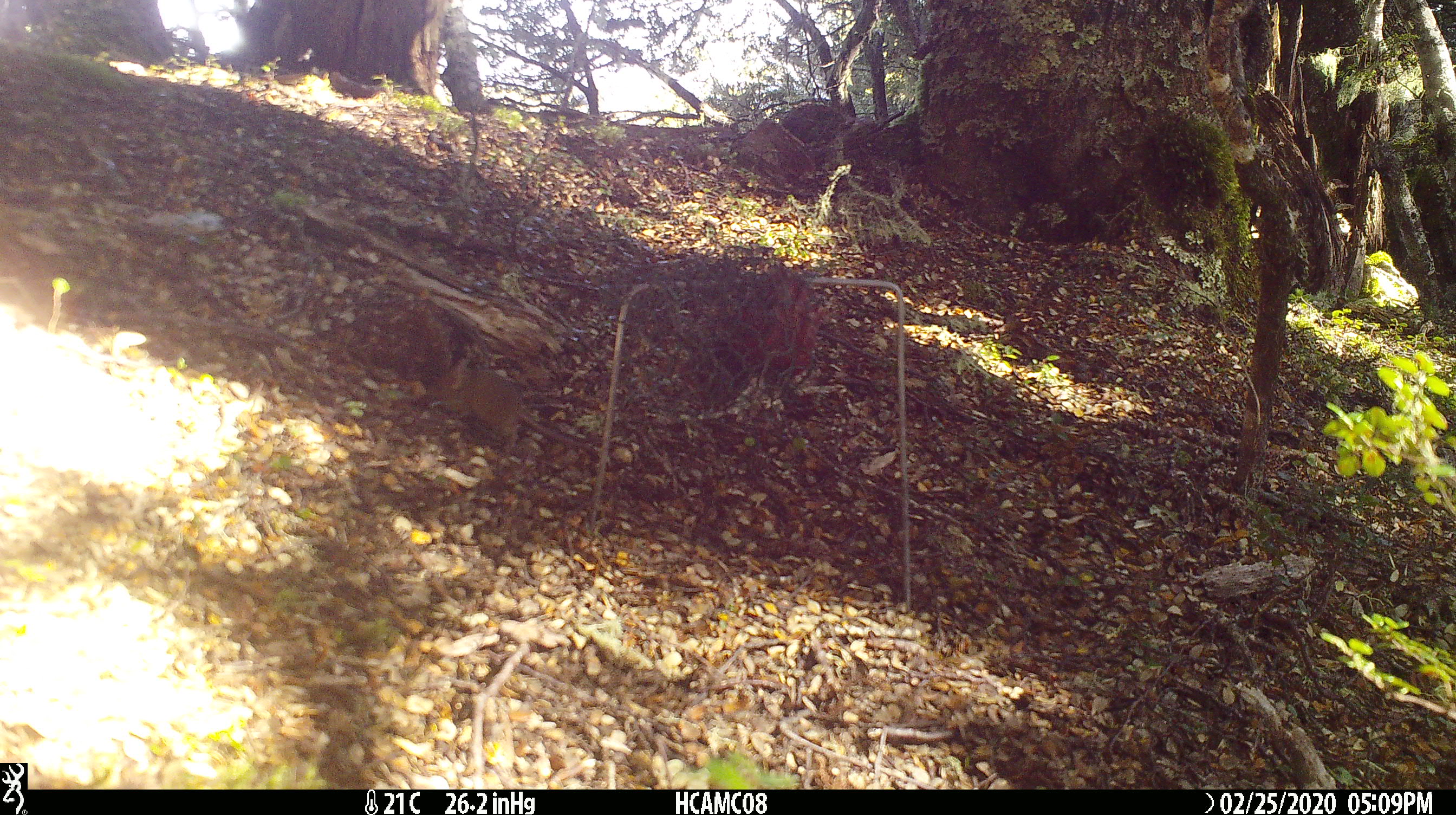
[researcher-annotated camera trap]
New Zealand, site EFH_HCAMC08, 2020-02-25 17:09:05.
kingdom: Animalia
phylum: Chordata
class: Mammalia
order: Rodentia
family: Muridae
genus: Mus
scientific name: Mus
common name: mouse